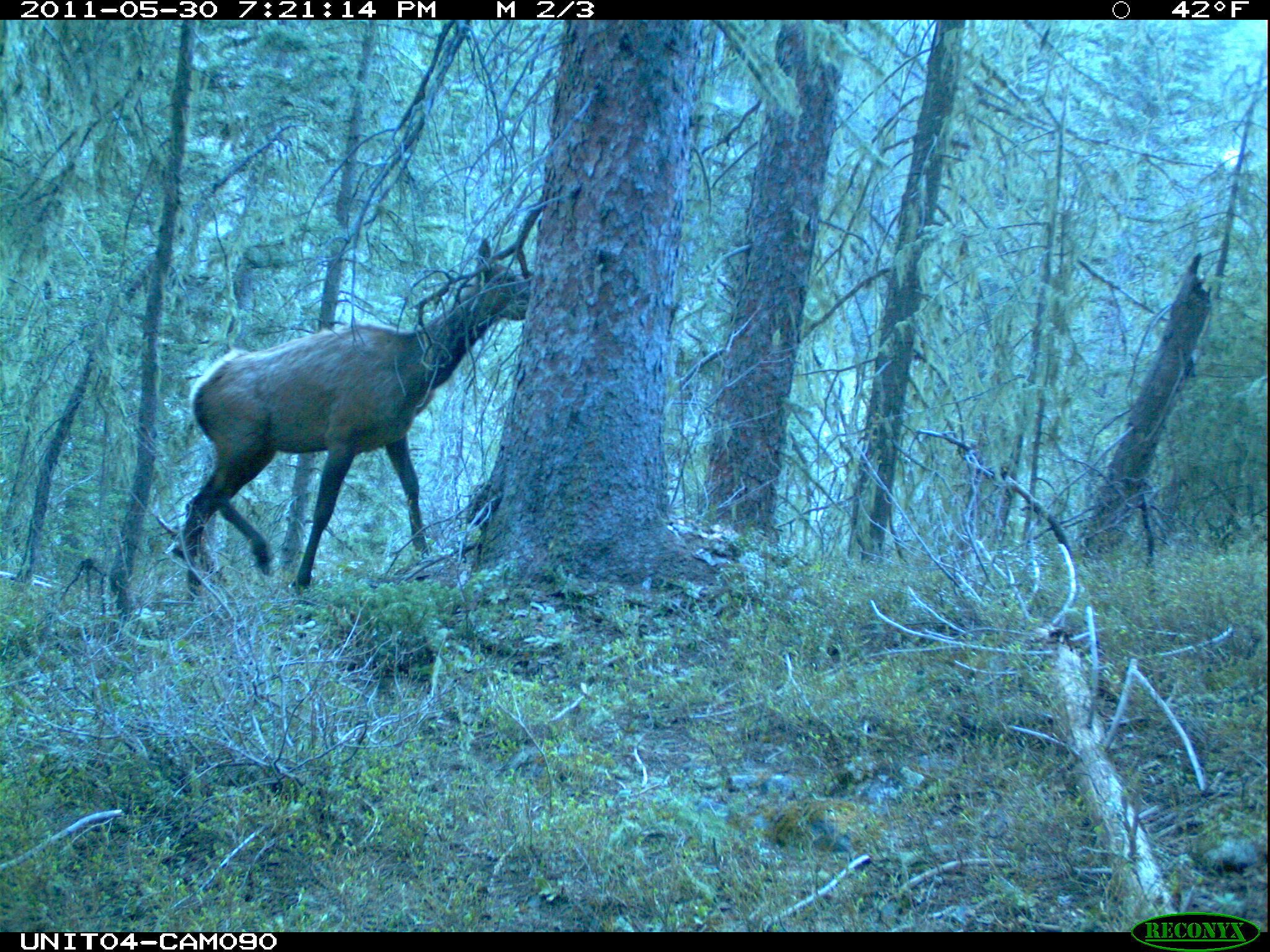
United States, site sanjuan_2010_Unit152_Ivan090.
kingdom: Animalia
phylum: Chordata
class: Mammalia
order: Artiodactyla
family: Cervidae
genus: Cervus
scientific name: Cervus elaphus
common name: red deer